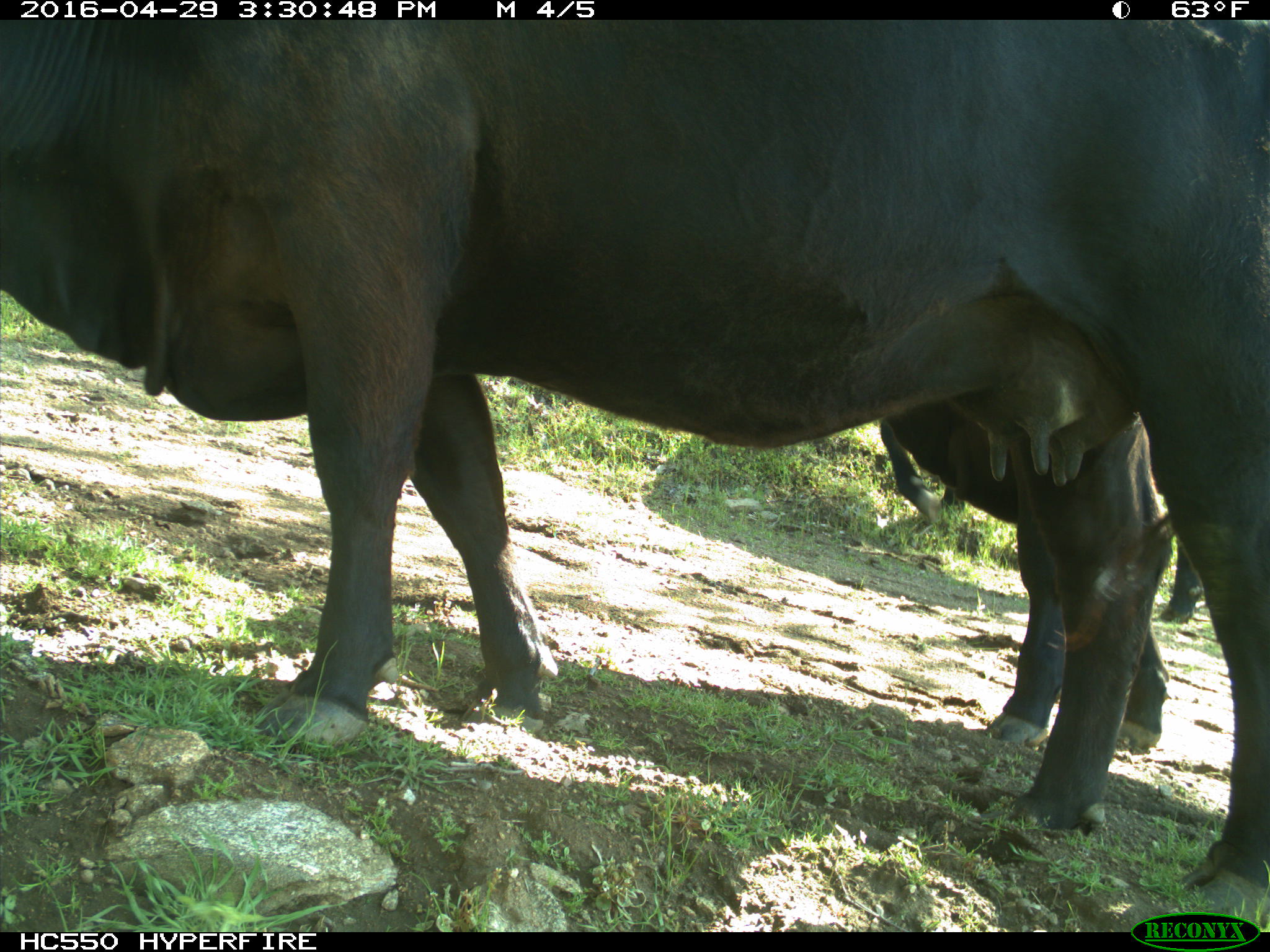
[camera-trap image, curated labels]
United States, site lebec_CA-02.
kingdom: Animalia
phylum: Chordata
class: Mammalia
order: Artiodactyla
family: Bovidae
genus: Bos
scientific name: Bos taurus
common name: domestic cow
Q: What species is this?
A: Bos taurus (domestic cow).